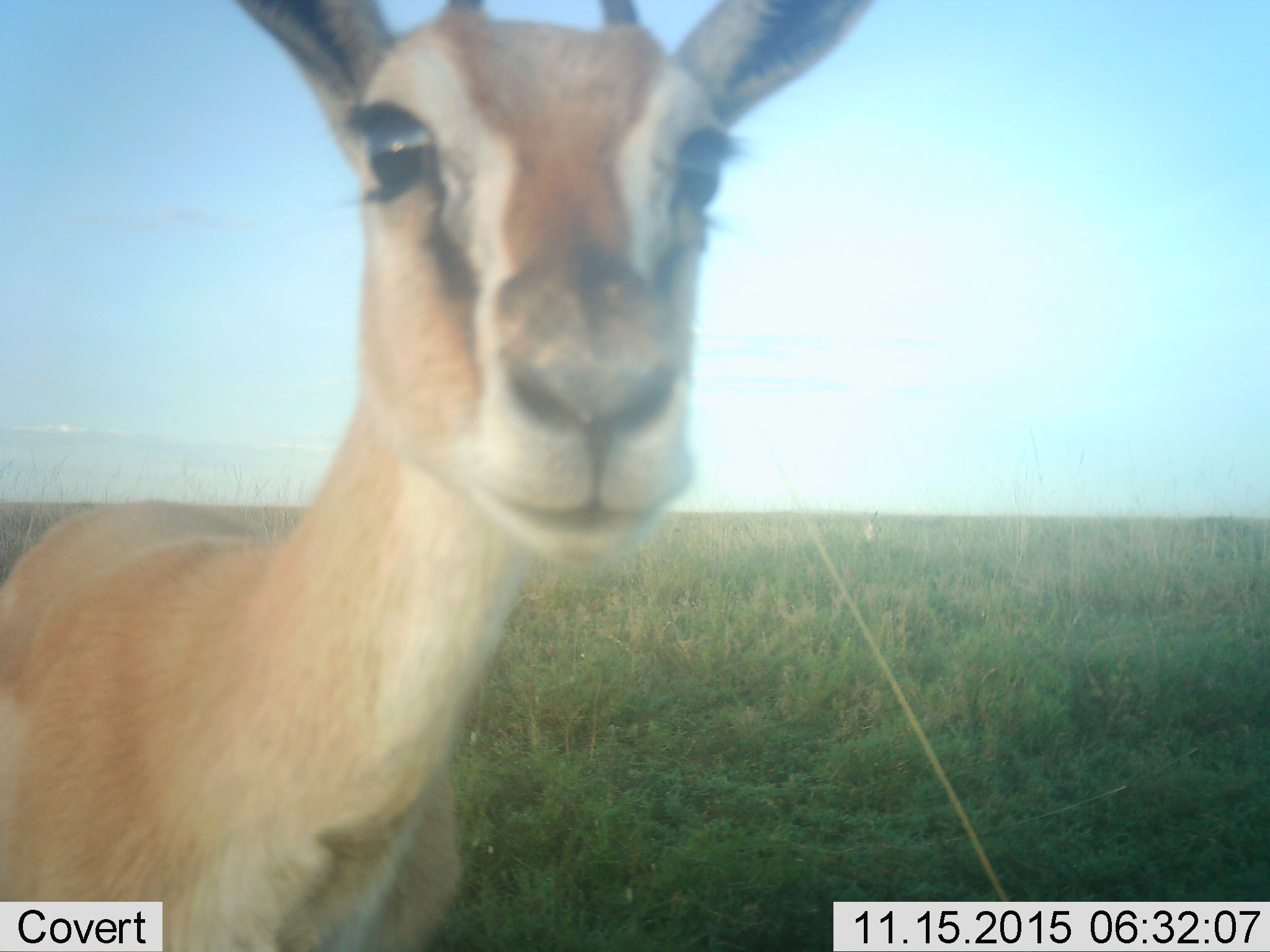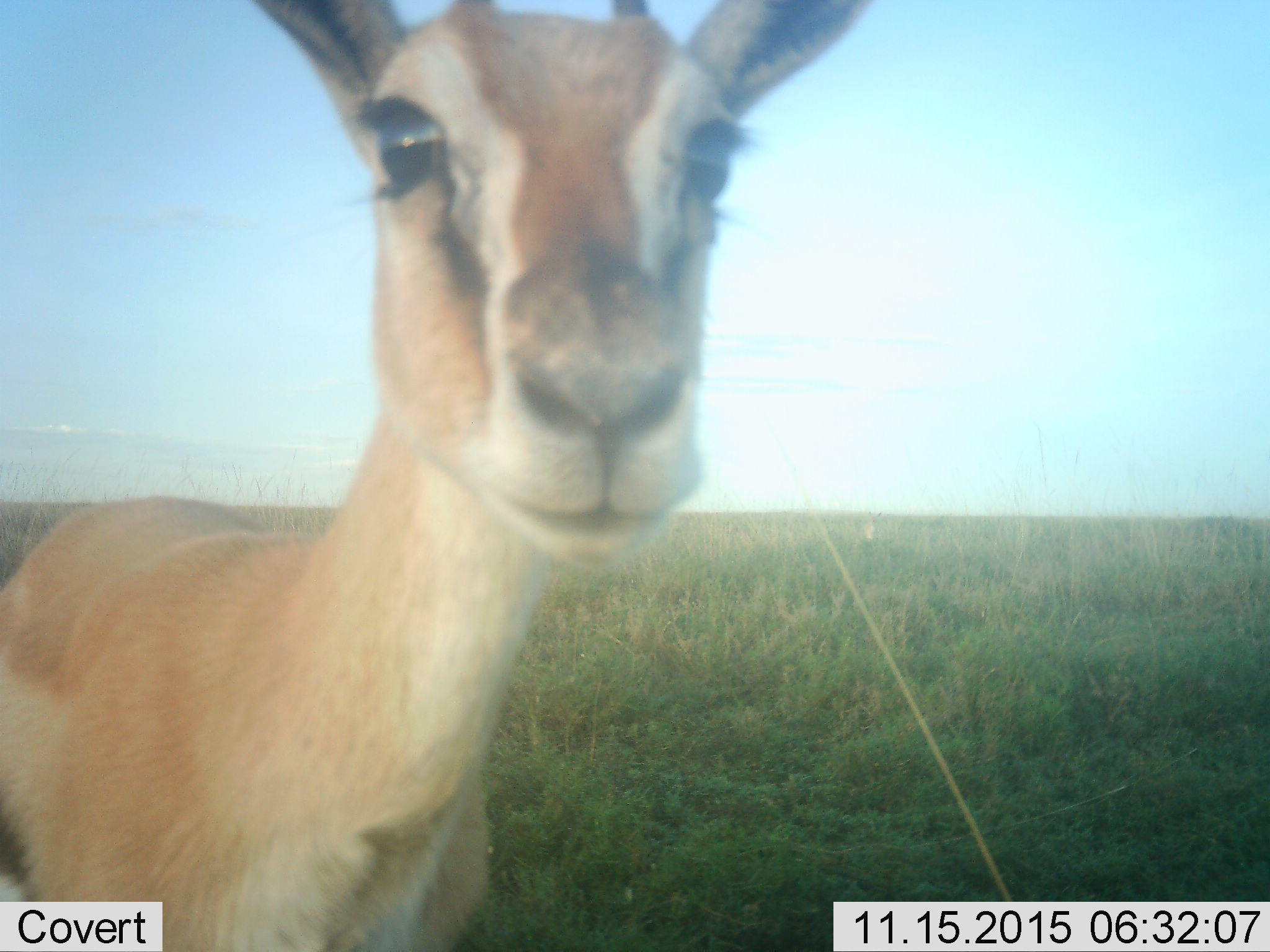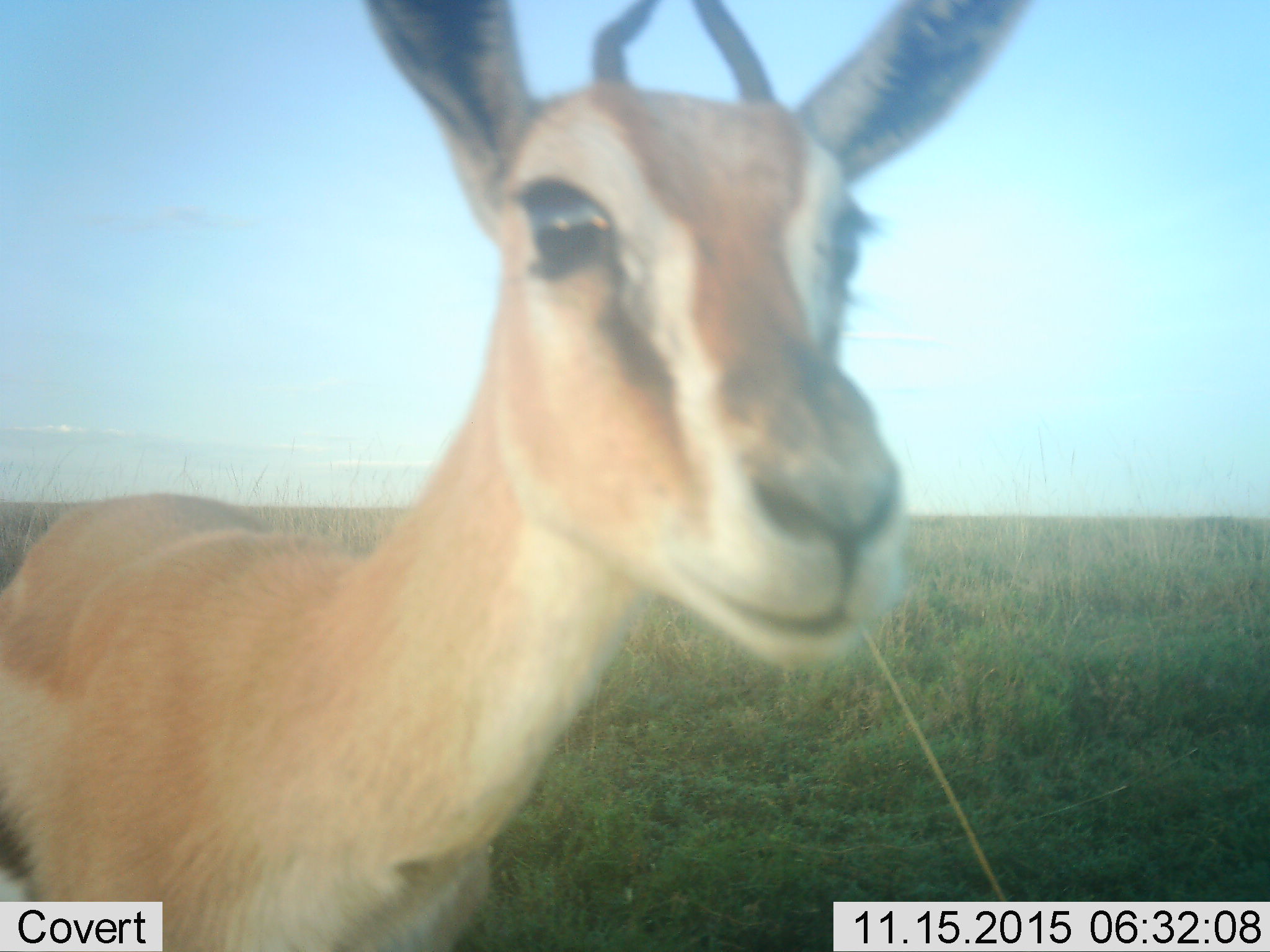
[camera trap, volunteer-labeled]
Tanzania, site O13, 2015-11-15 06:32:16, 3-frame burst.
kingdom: Animalia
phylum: Chordata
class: Mammalia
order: Artiodactyla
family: Bovidae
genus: Eudorcas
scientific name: Eudorcas thomsonii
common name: thomson's gazelle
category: gazellethomsons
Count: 1.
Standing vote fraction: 60%.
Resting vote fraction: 0%.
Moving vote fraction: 40%.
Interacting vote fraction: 0%.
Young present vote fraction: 0%.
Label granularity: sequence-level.